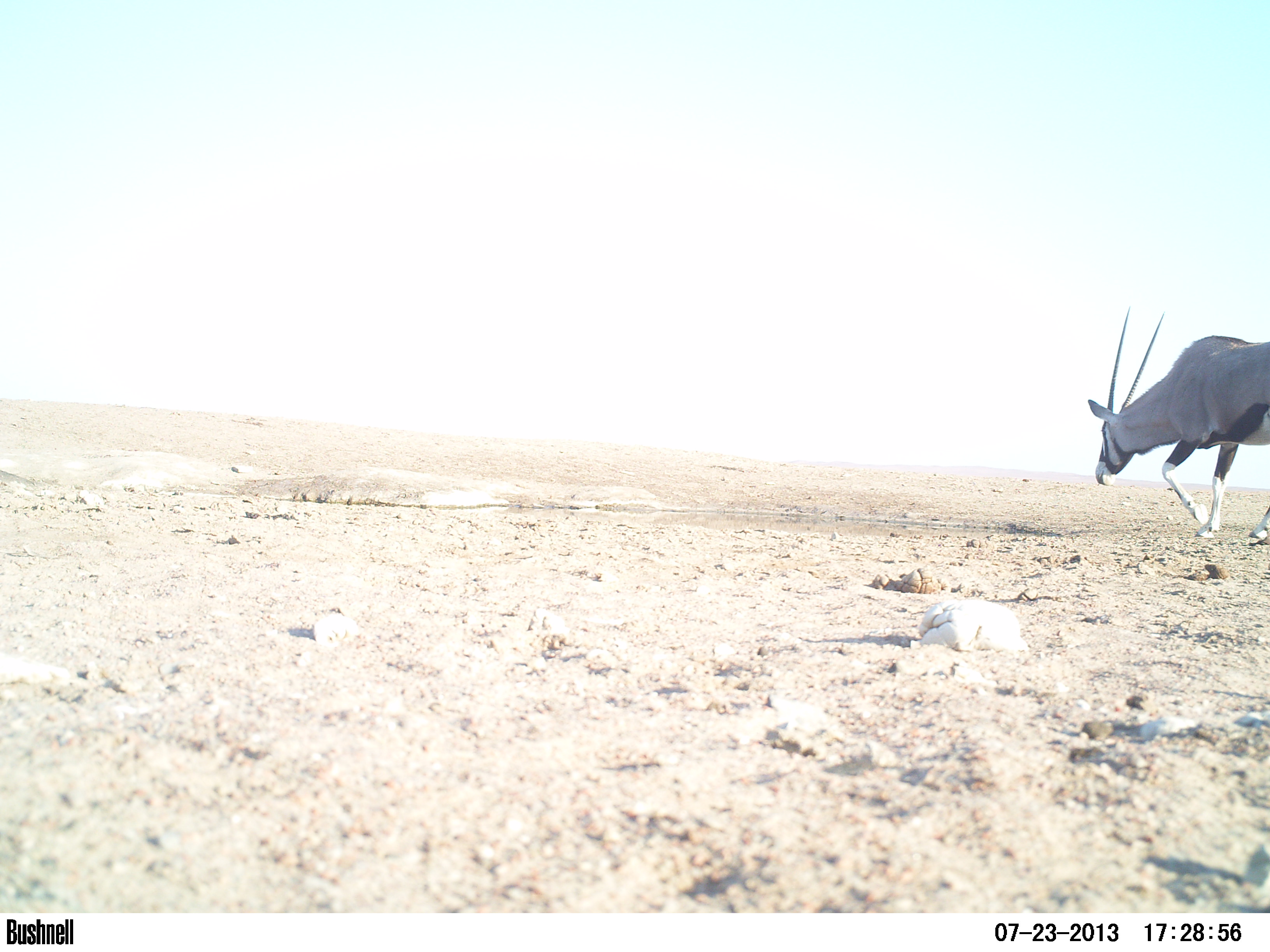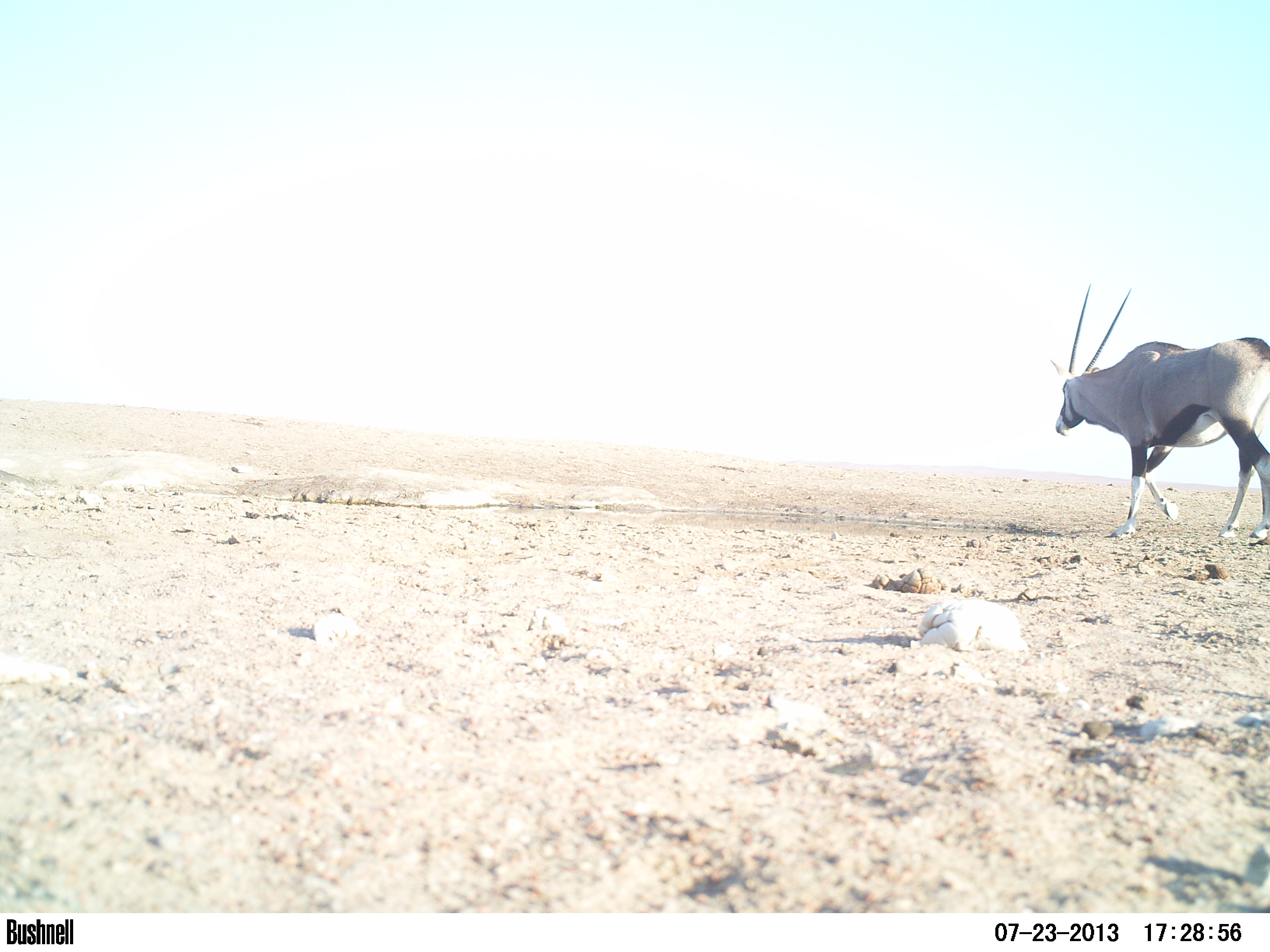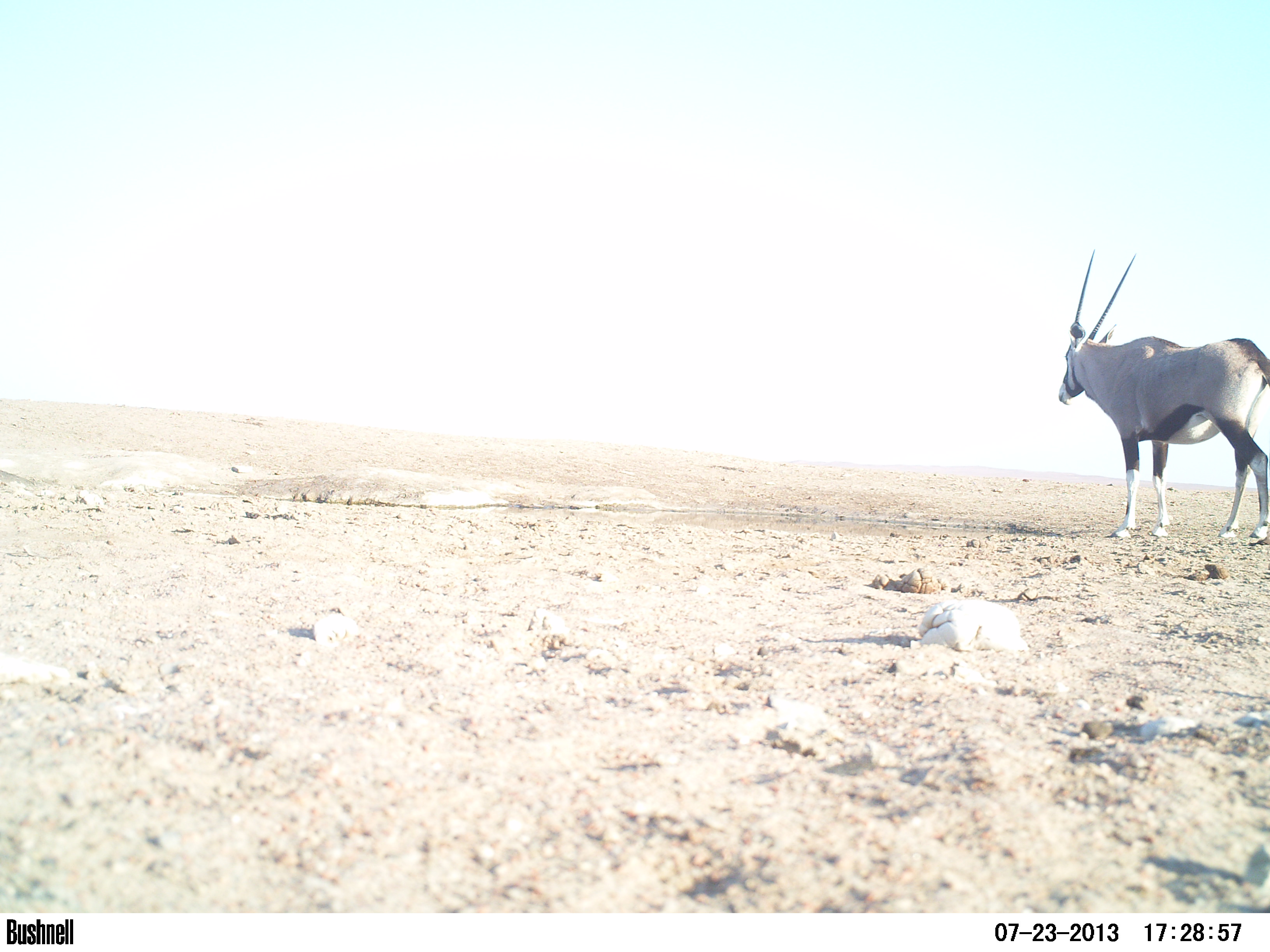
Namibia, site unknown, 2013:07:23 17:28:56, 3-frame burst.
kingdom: Animalia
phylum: Chordata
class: Mammalia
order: Artiodactyla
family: Bovidae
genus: Oryx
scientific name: Oryx gazella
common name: gemsbok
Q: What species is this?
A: Oryx gazella (gemsbok).